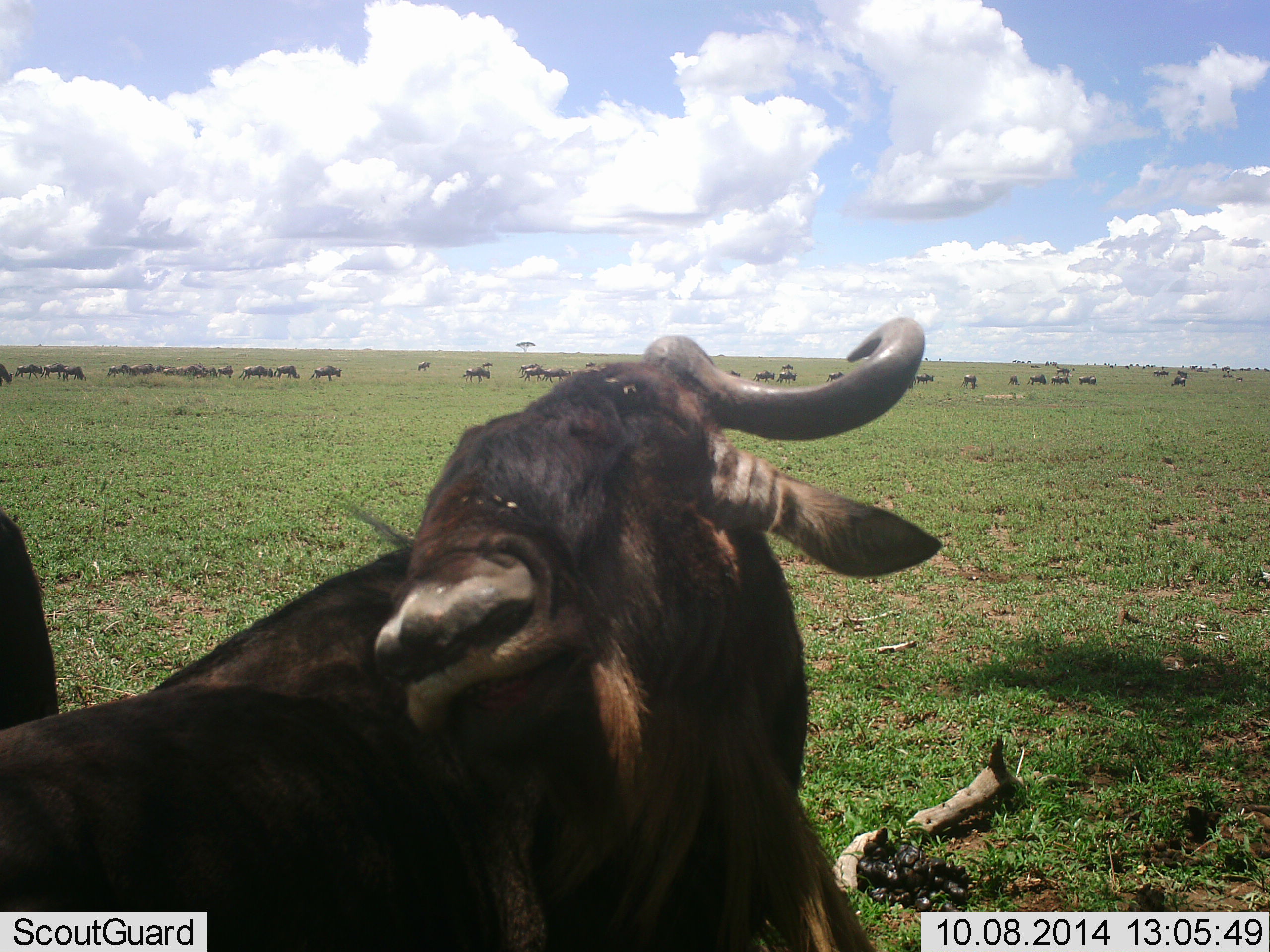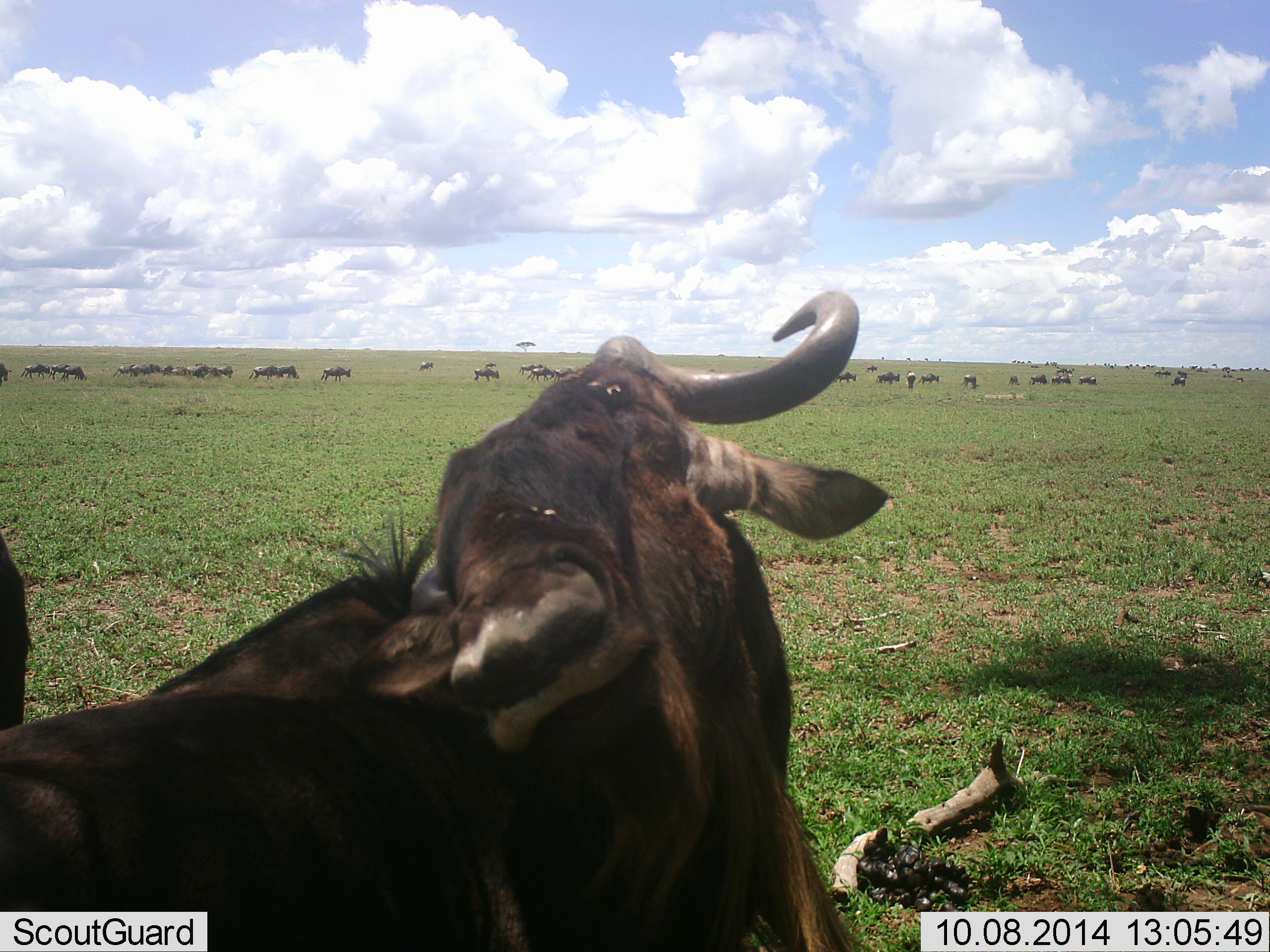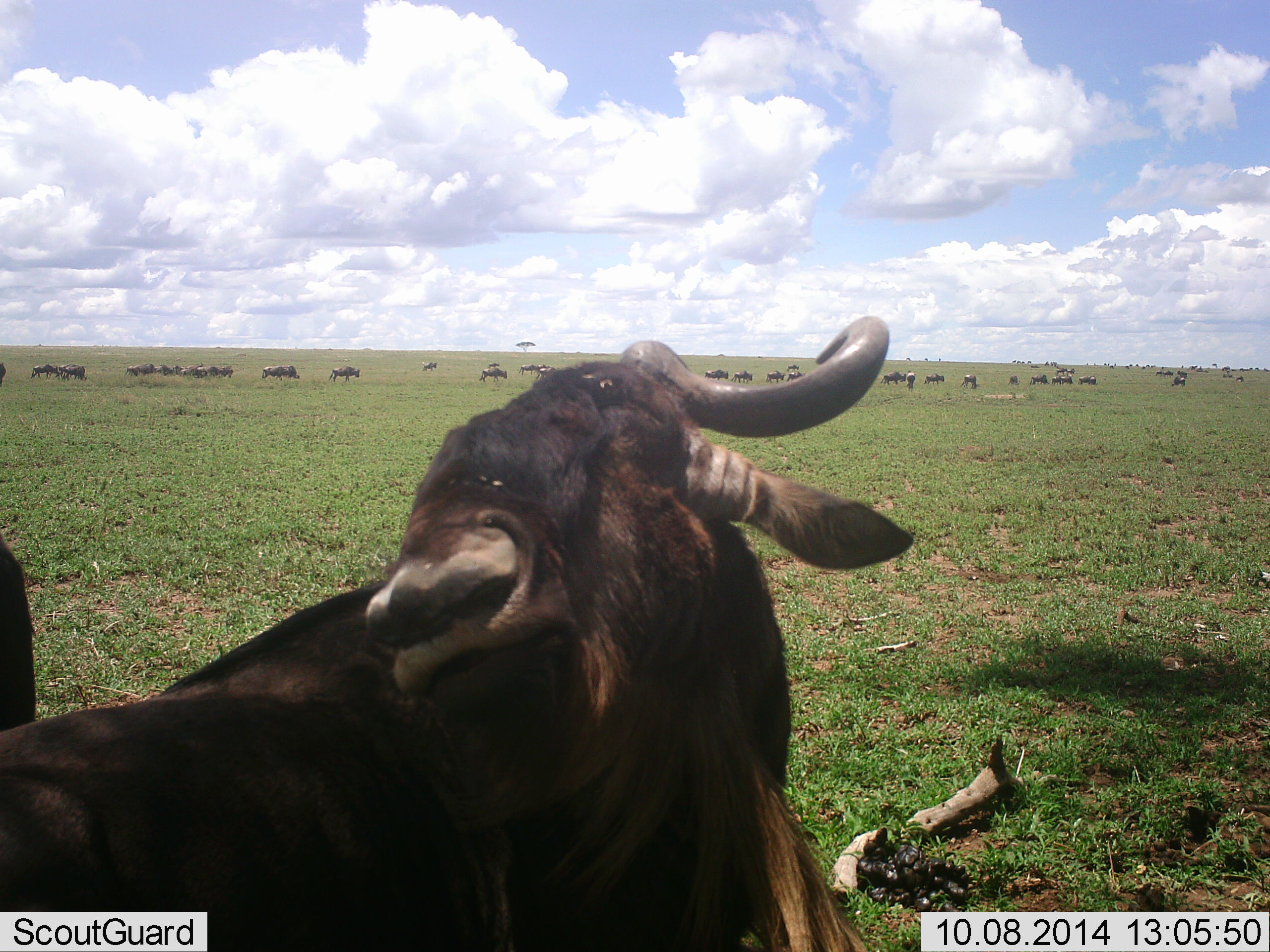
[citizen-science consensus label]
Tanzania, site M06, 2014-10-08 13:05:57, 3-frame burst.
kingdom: Animalia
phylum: Chordata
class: Mammalia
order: Artiodactyla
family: Bovidae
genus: Connochaetes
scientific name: Connochaetes taurinus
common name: blue wildebeest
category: wildebeest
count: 11-50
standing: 30%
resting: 80%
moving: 40%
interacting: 0%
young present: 0%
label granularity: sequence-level